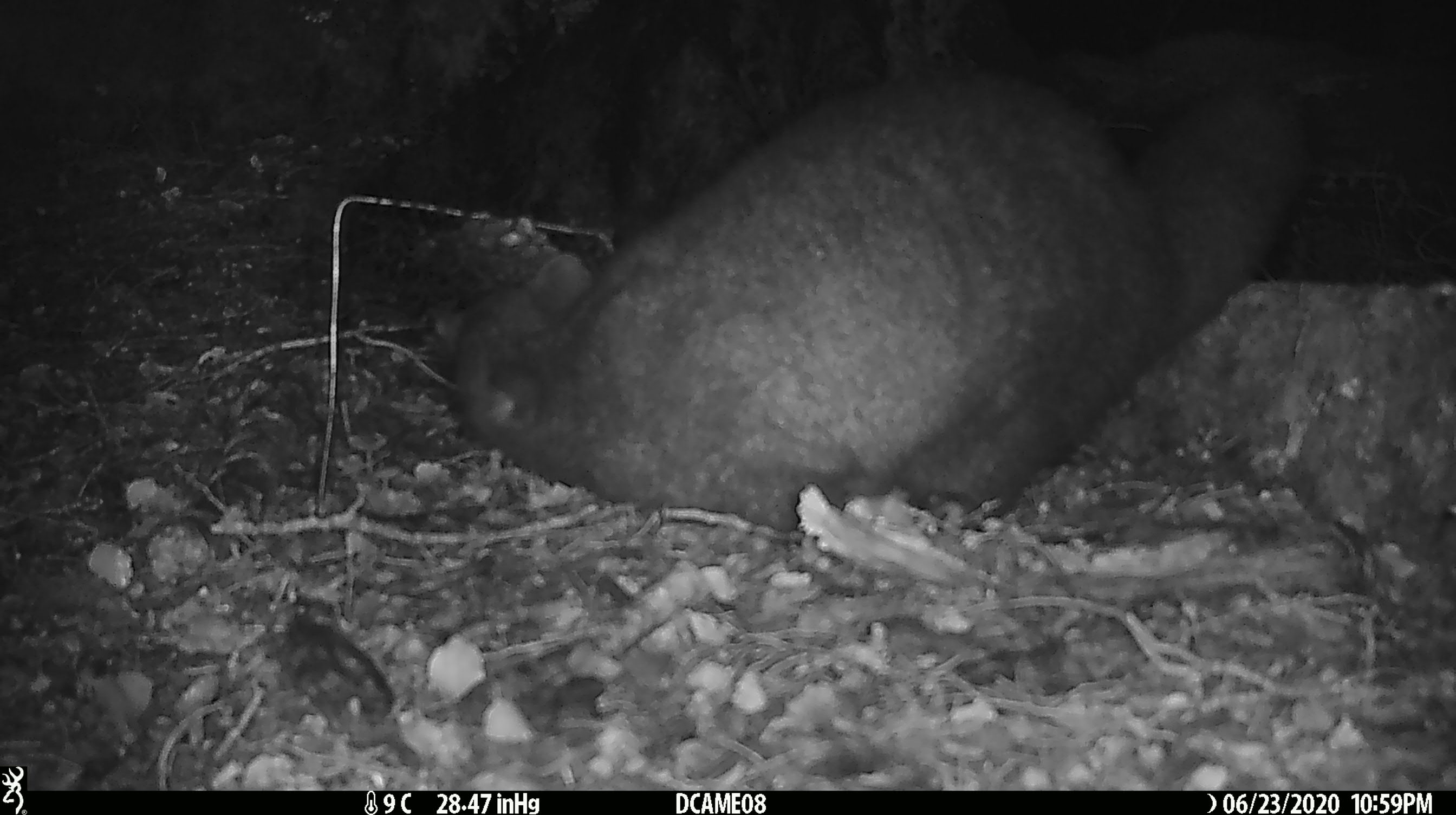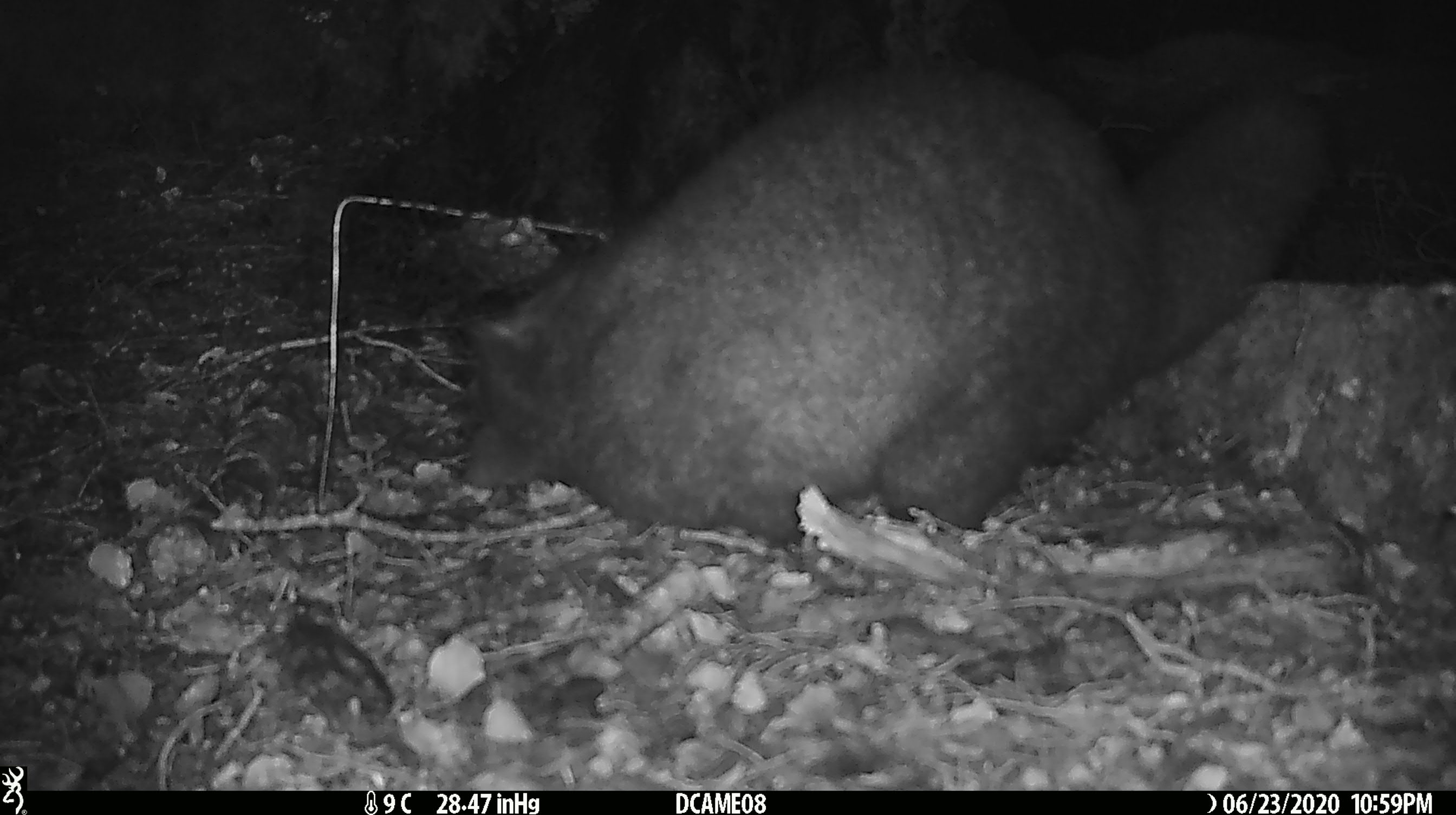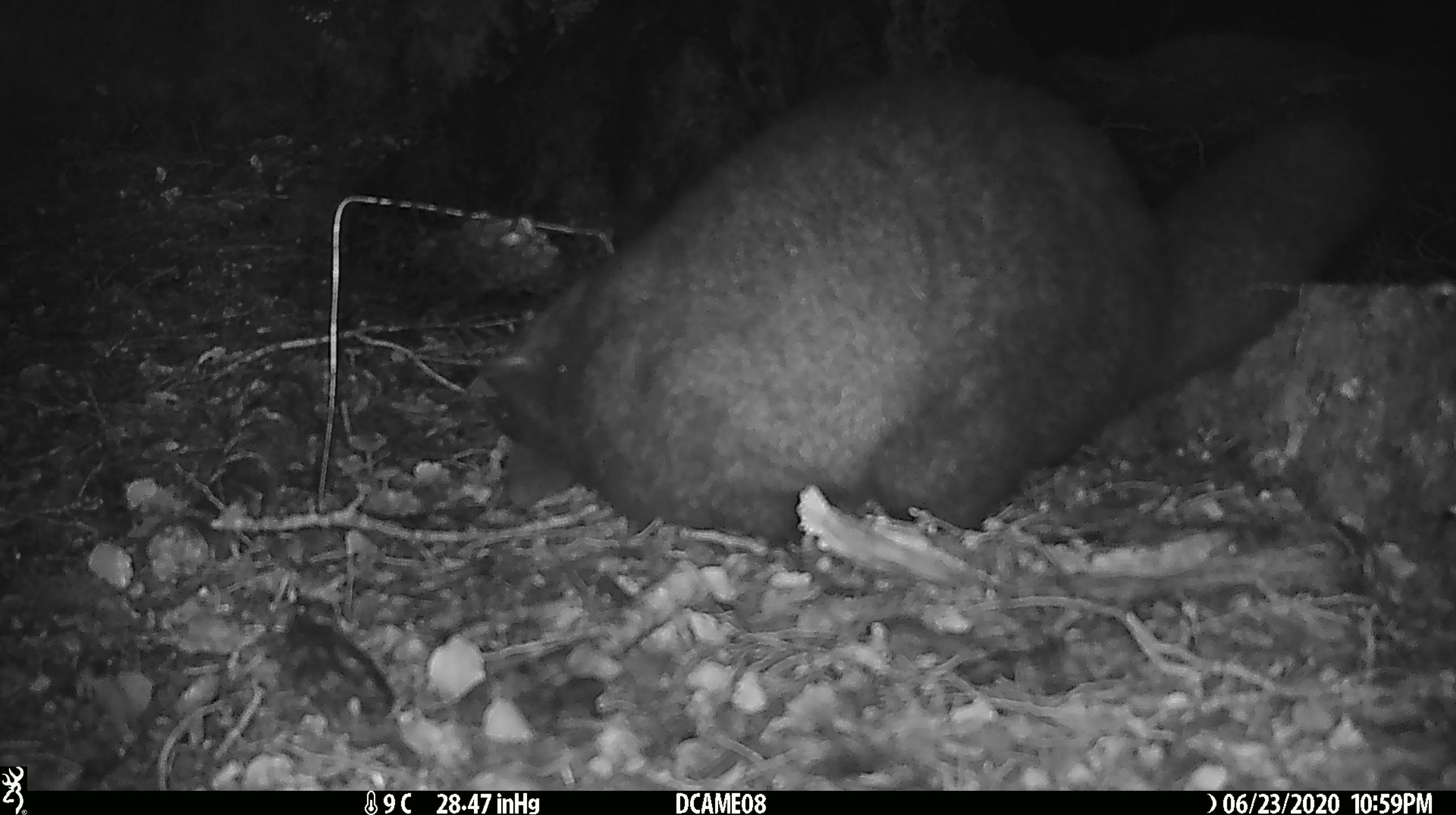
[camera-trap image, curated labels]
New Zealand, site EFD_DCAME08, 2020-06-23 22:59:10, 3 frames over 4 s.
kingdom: Animalia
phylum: Chordata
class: Mammalia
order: Diprotodontia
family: Phalangeridae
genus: Trichosurus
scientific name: Trichosurus vulpecula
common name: common brushtail possum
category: possum